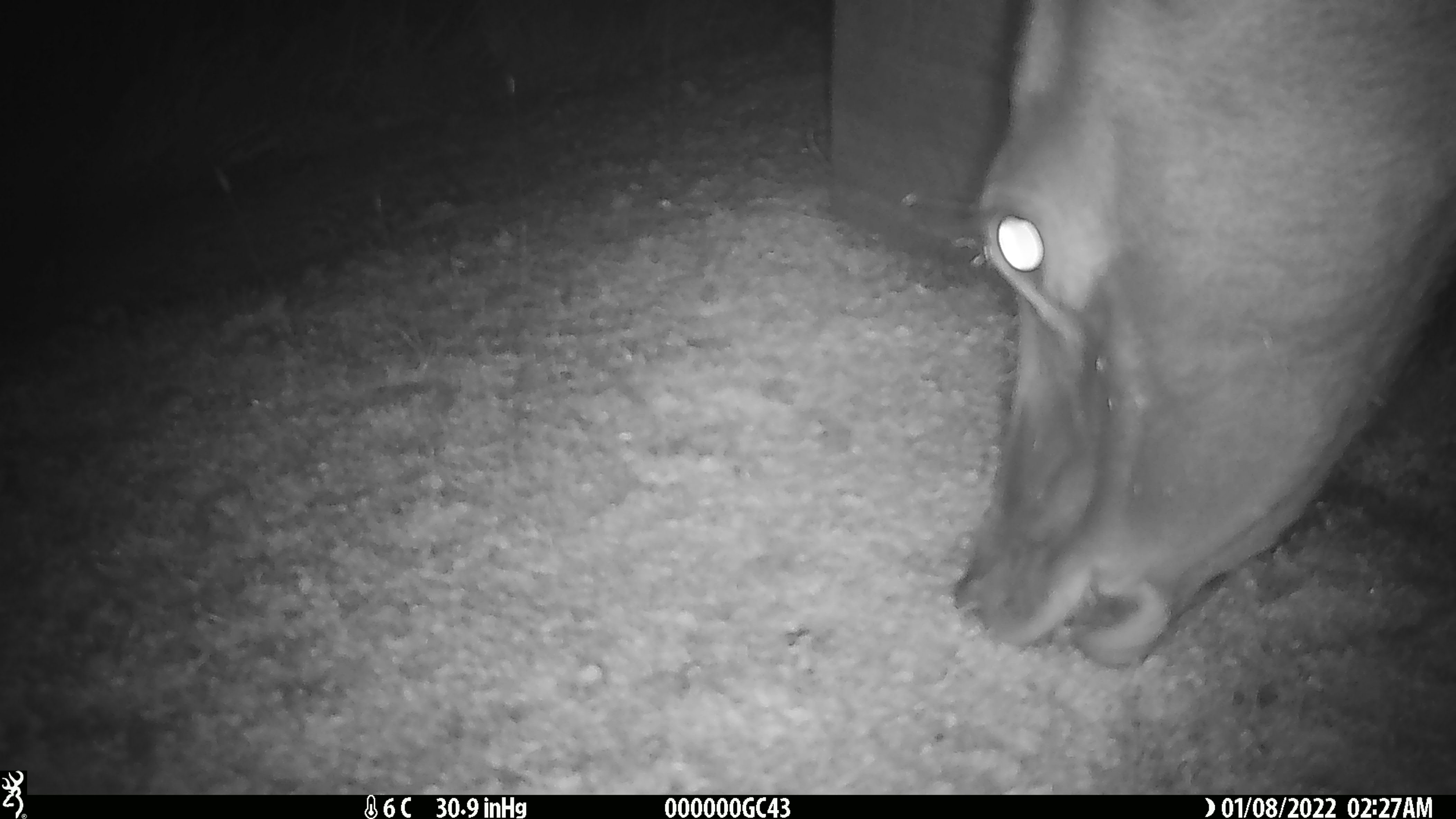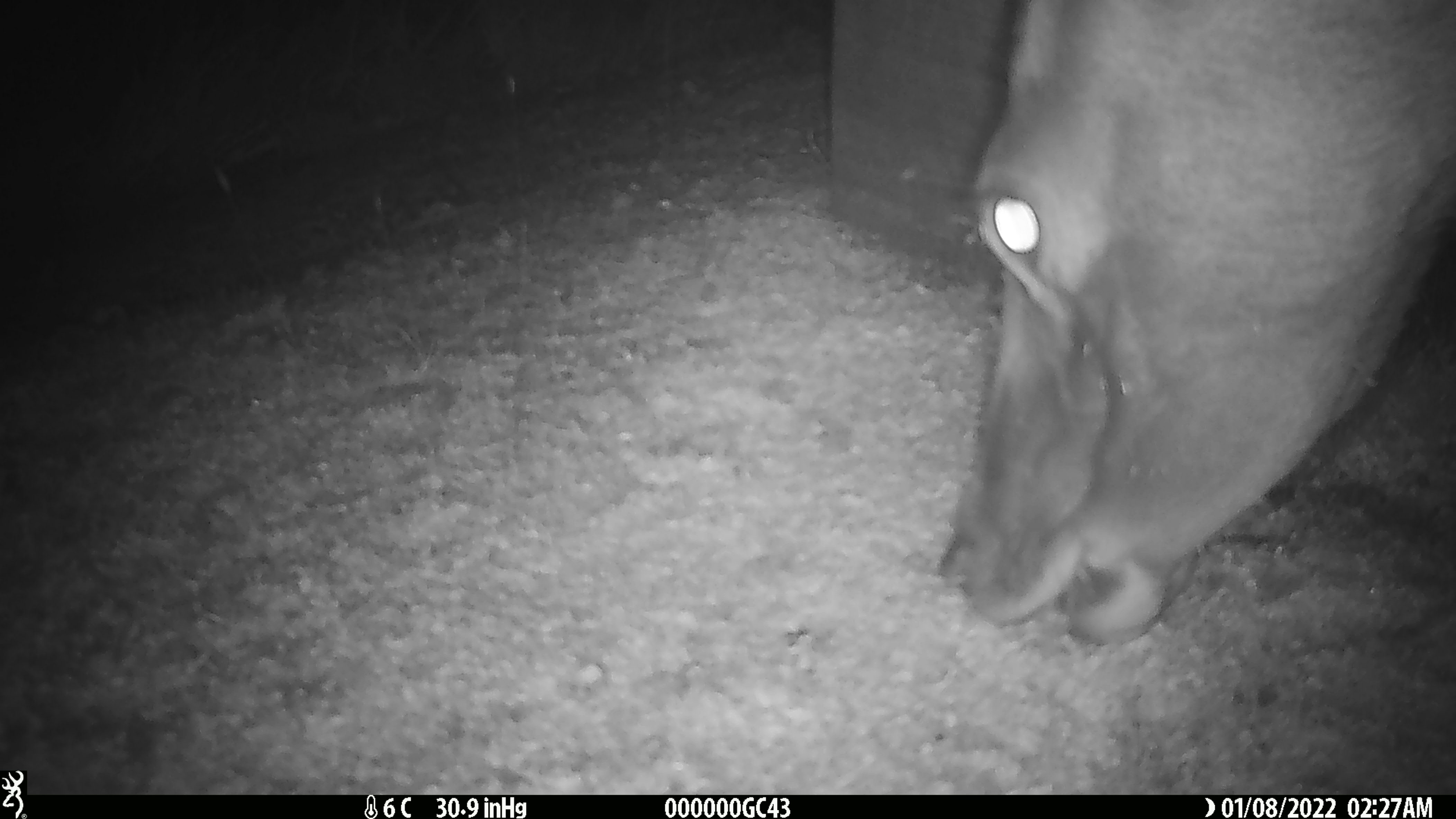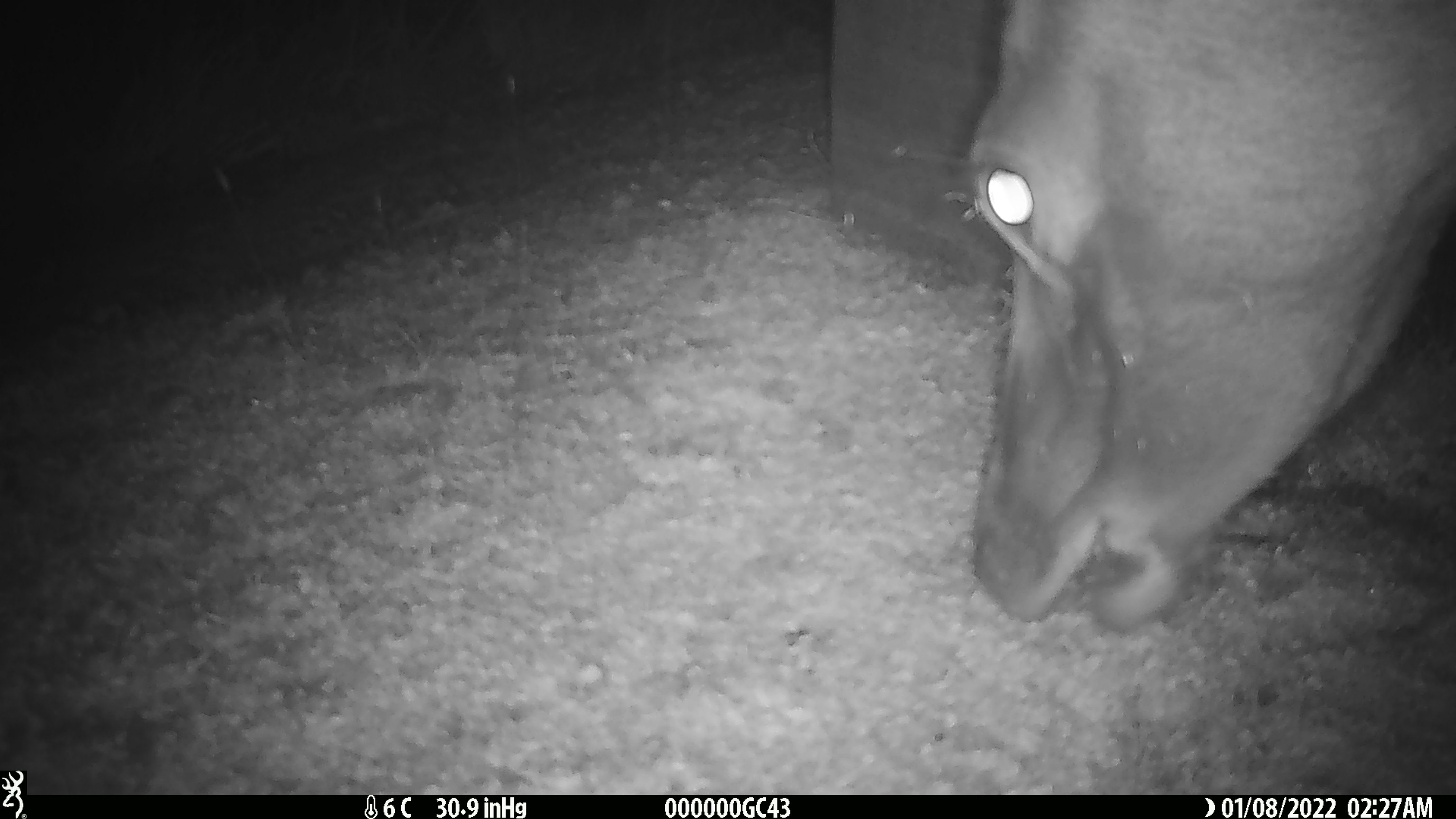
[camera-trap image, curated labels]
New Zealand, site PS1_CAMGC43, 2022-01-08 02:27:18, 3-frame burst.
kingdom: Animalia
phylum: Chordata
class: Mammalia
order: Artiodactyla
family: Cervidae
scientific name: Cervidae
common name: deer